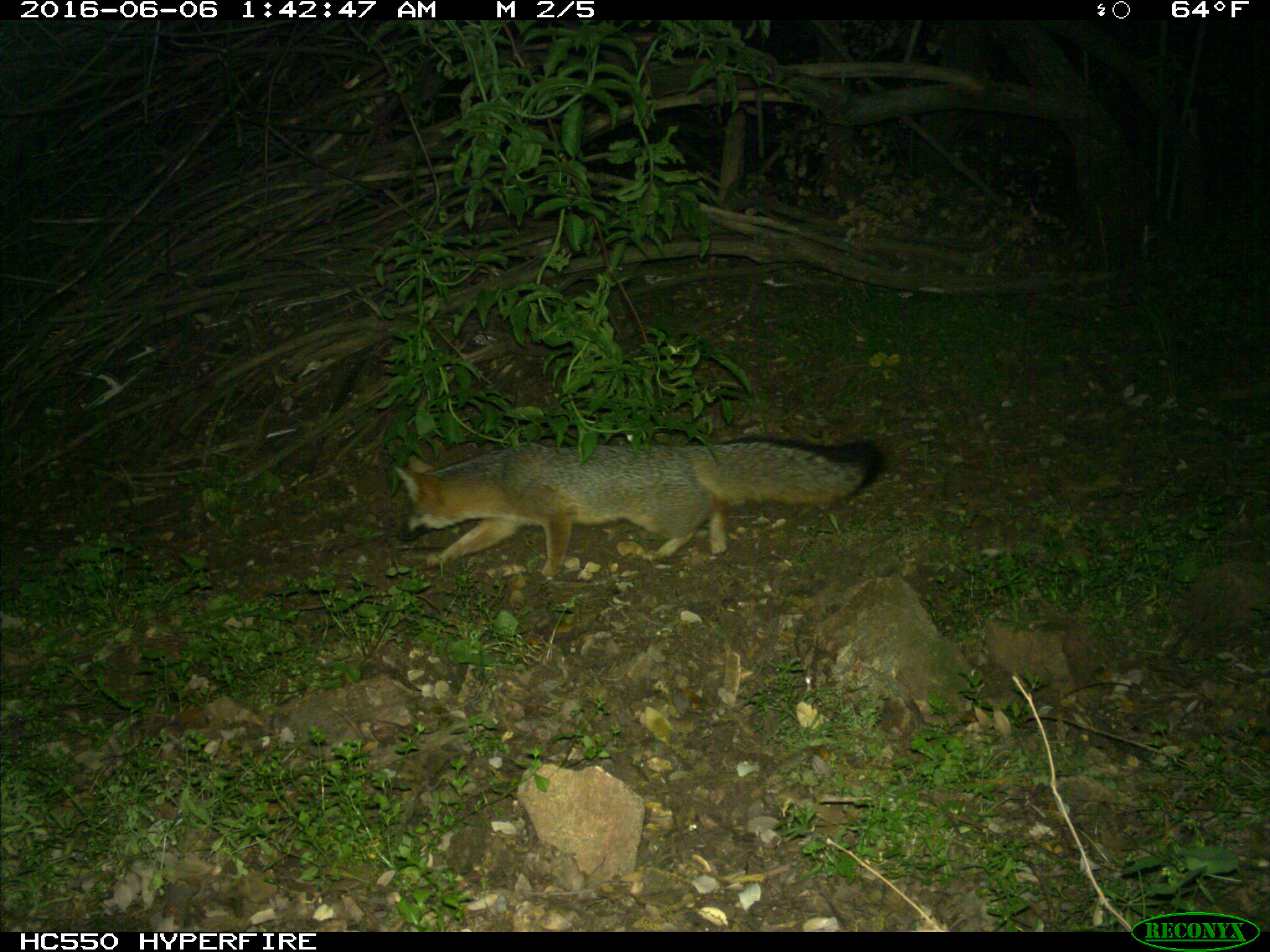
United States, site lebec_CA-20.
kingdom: Animalia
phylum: Chordata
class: Mammalia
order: Carnivora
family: Canidae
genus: Urocyon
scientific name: Urocyon cinereoargenteus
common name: gray fox